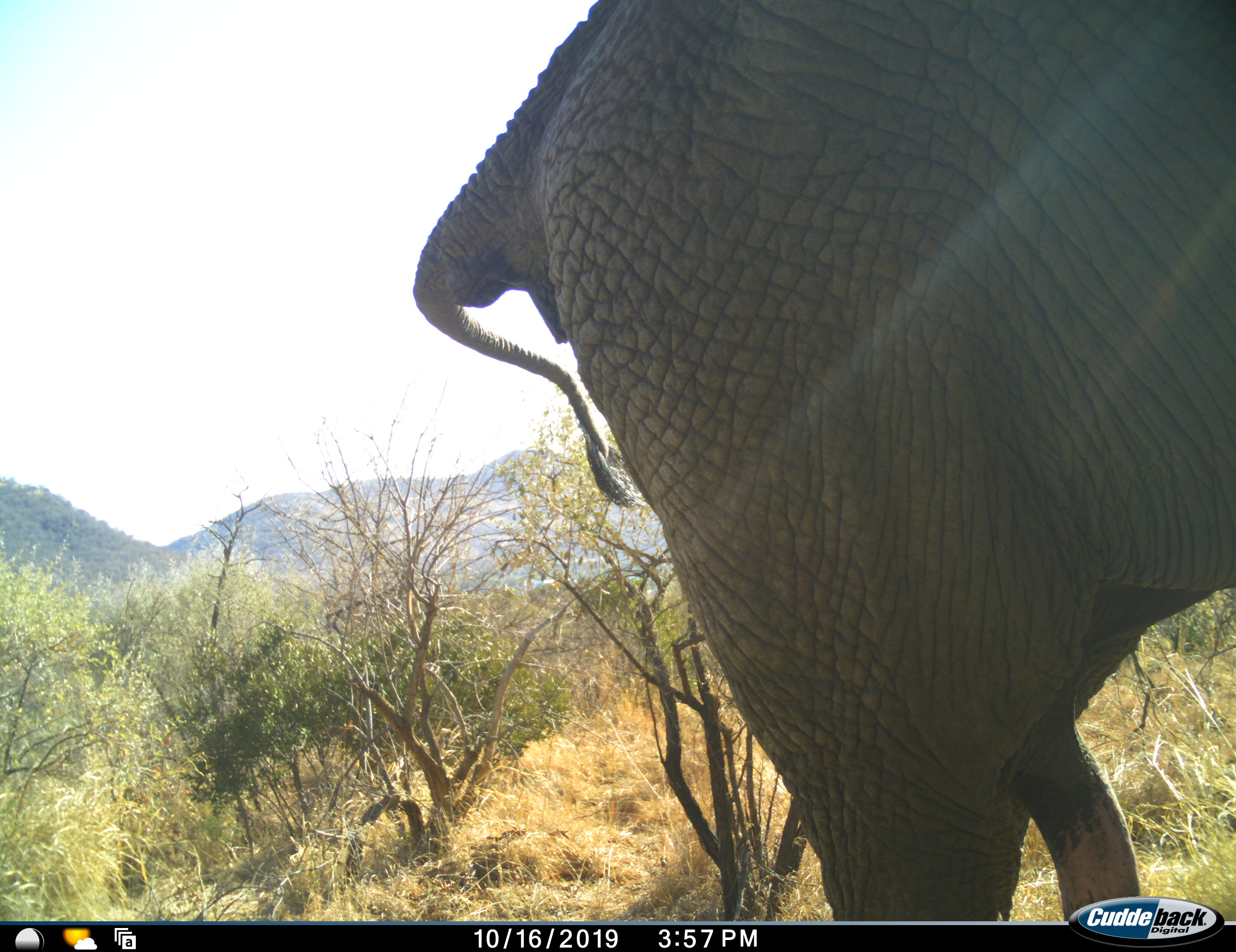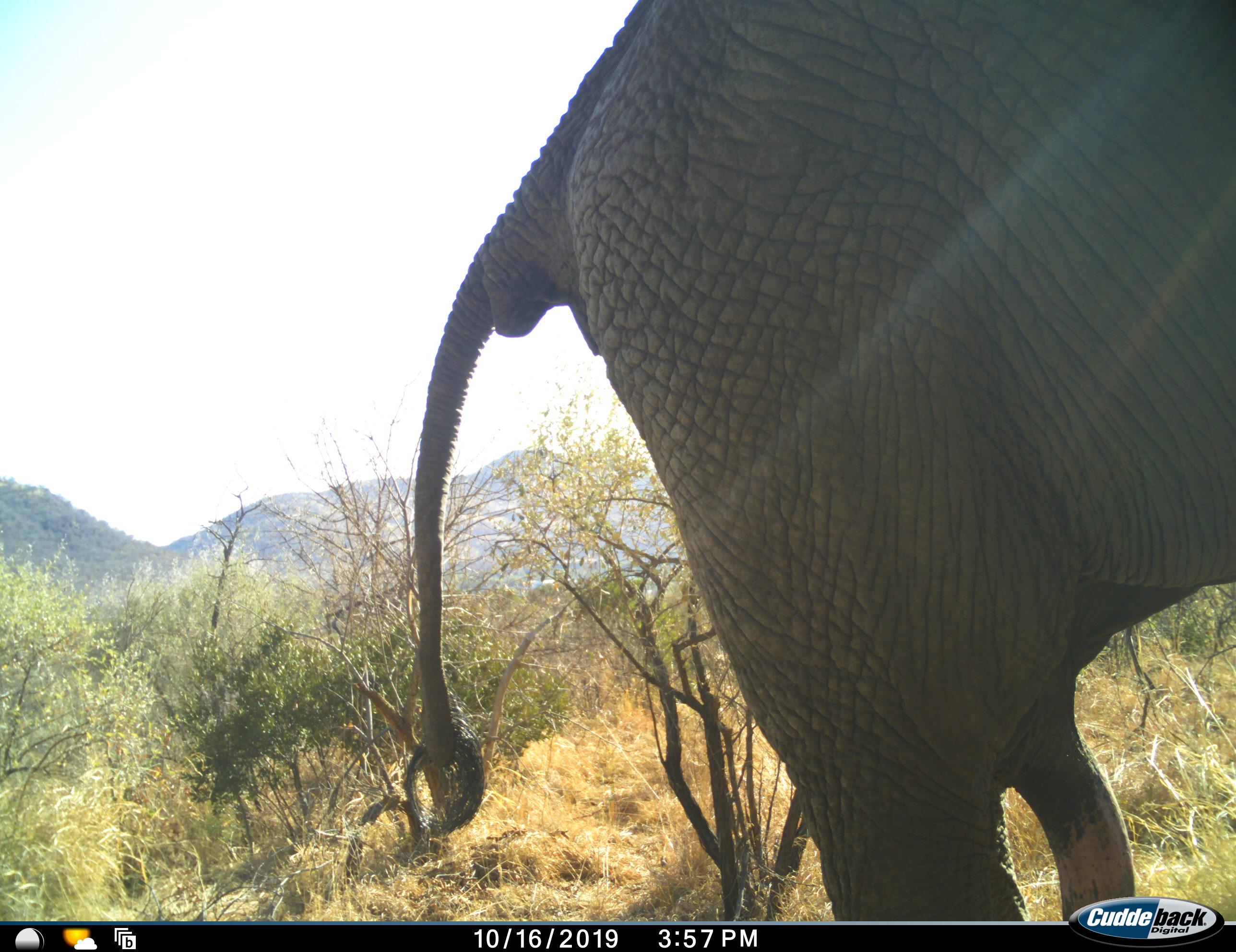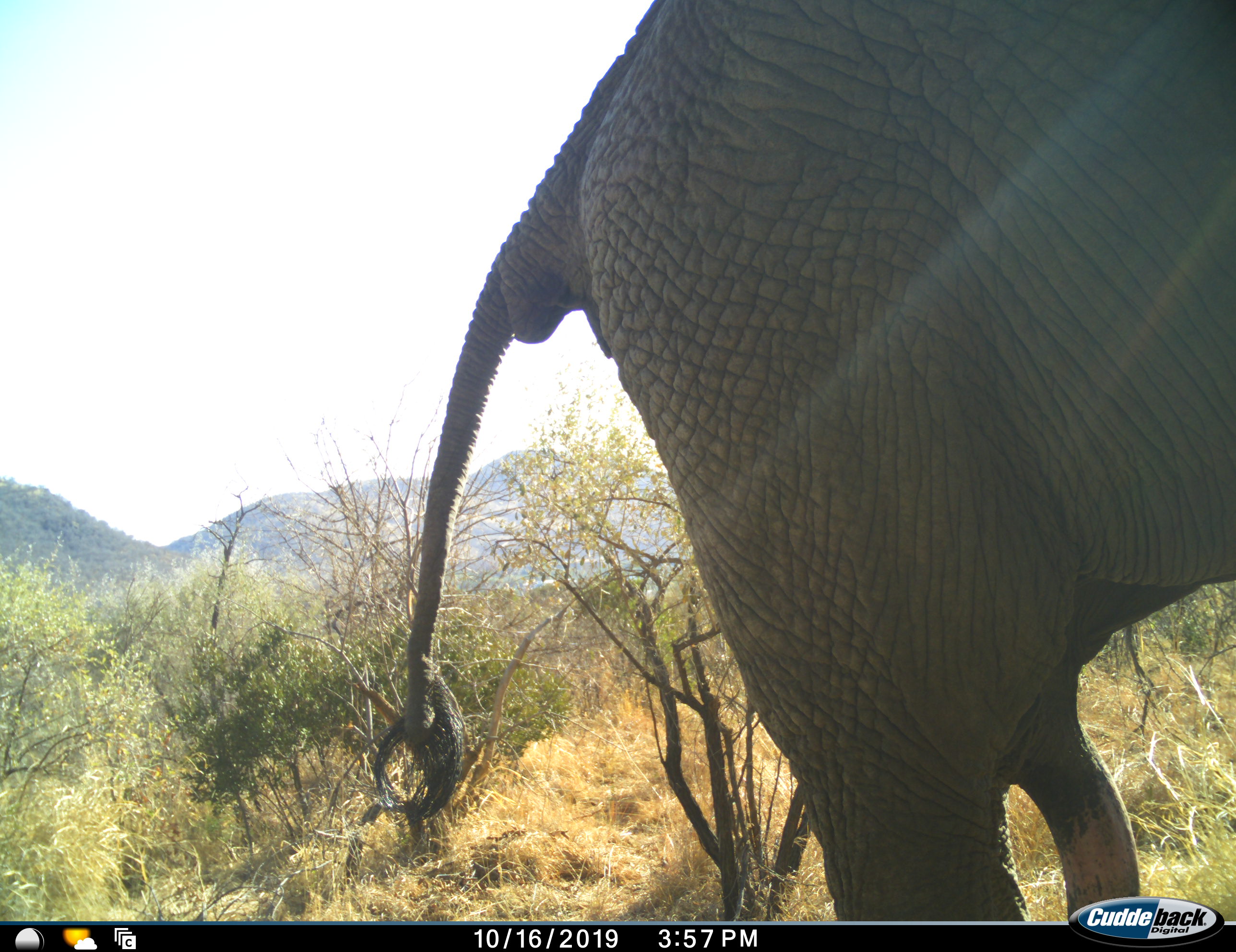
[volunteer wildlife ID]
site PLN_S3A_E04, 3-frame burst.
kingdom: Animalia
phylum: Chordata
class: Mammalia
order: Proboscidea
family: Elephantidae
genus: Loxodonta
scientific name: Loxodonta africana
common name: african bush elephant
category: elephant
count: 1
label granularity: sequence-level